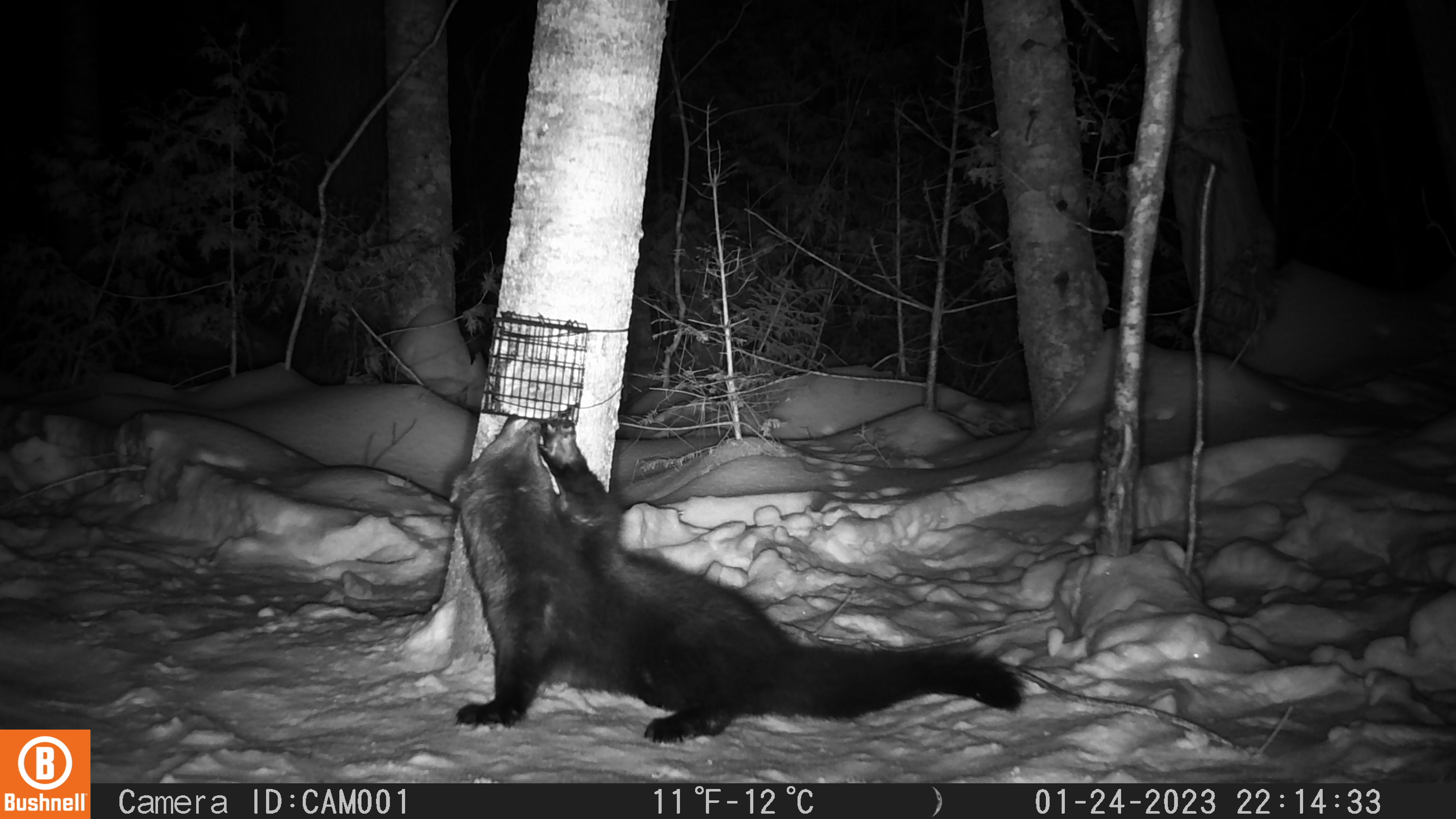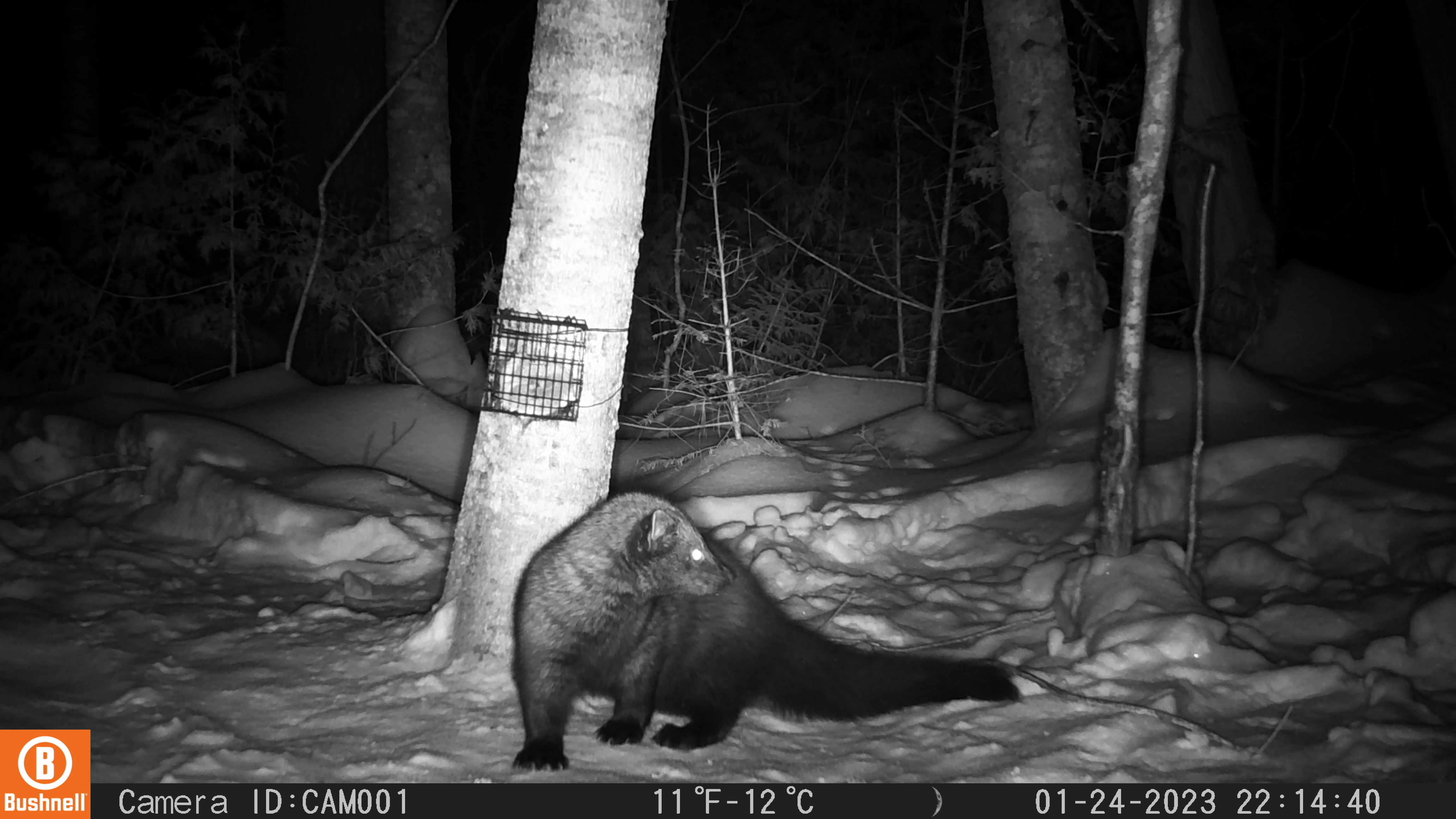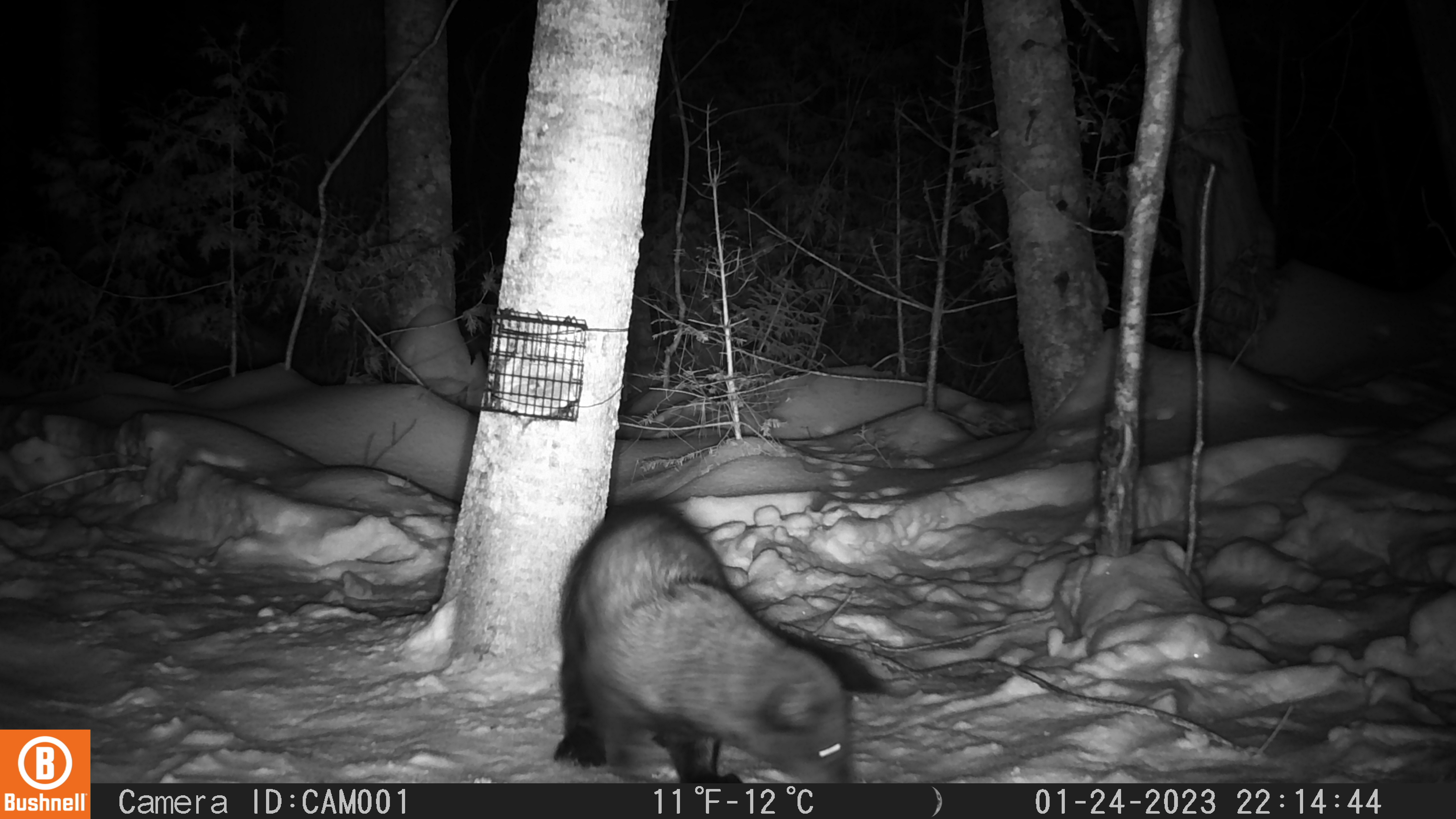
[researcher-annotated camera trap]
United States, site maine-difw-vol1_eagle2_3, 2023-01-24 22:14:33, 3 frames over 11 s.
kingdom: Animalia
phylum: Chordata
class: Mammalia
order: Carnivora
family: Mustelidae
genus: Pekania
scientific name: Pekania pennanti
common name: fisher